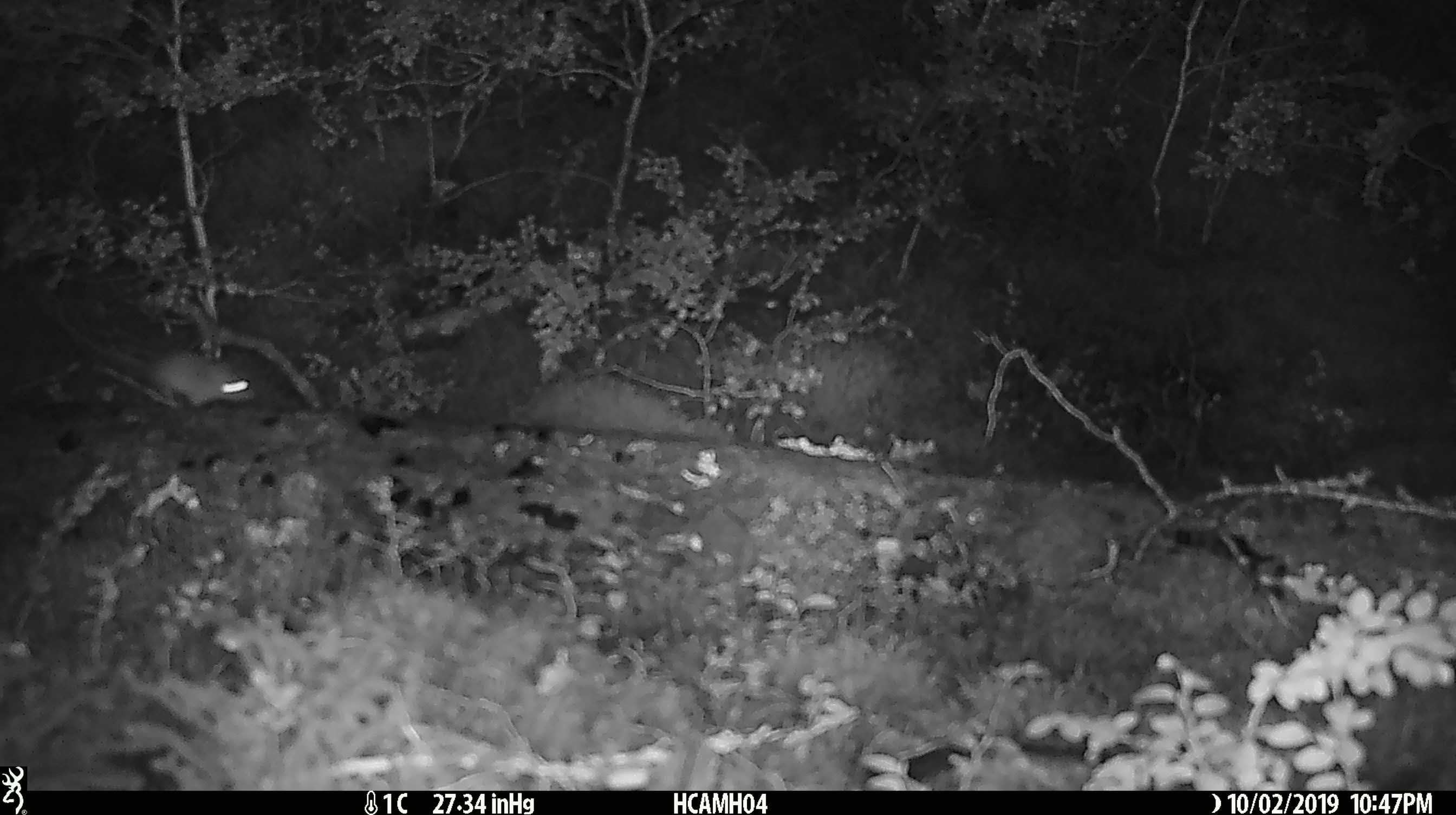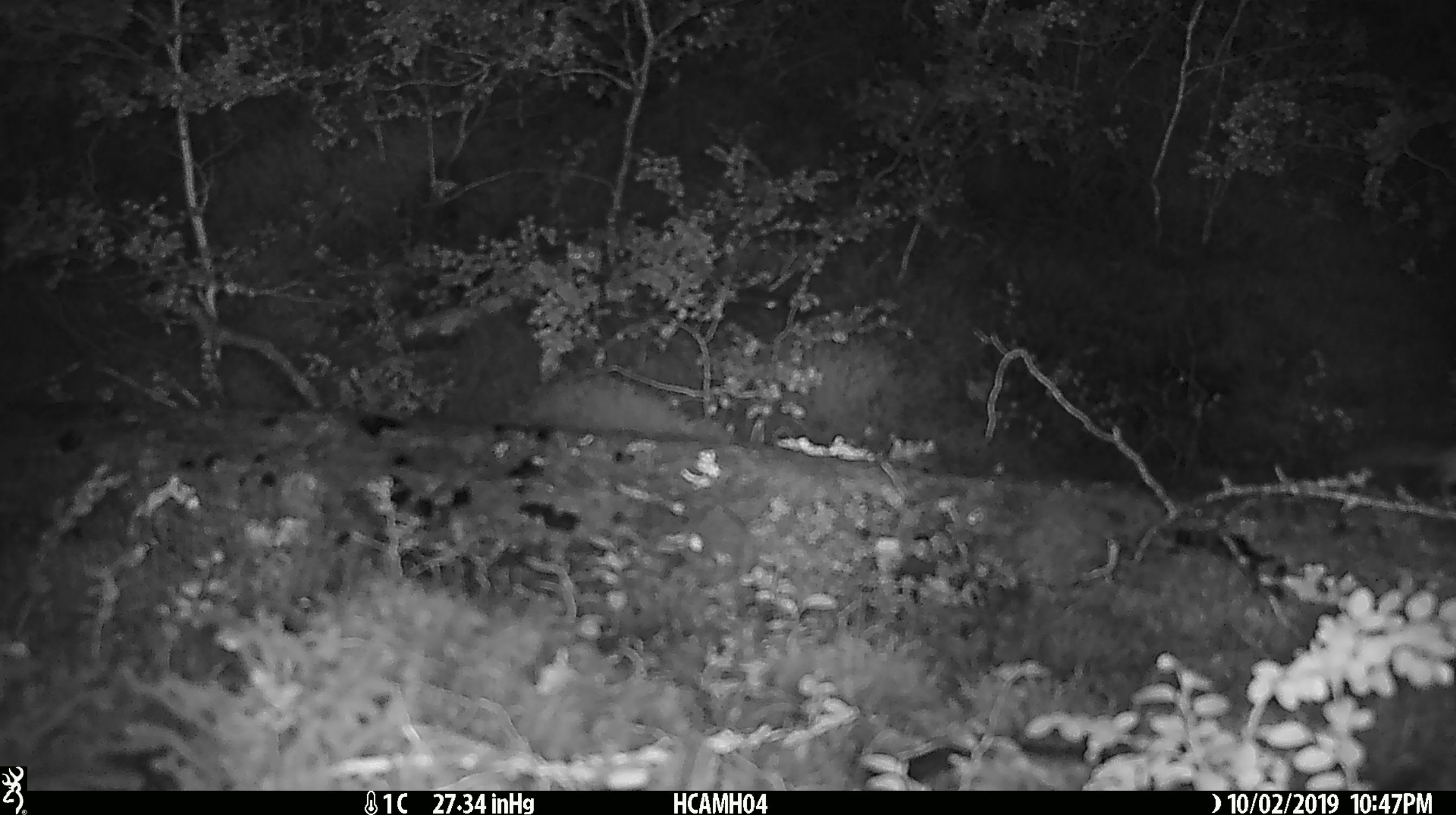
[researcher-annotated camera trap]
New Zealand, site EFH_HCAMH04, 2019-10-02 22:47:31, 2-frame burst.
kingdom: Animalia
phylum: Chordata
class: Mammalia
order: Rodentia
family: Muridae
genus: Mus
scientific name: Mus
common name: mouse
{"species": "mouse (Mus)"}